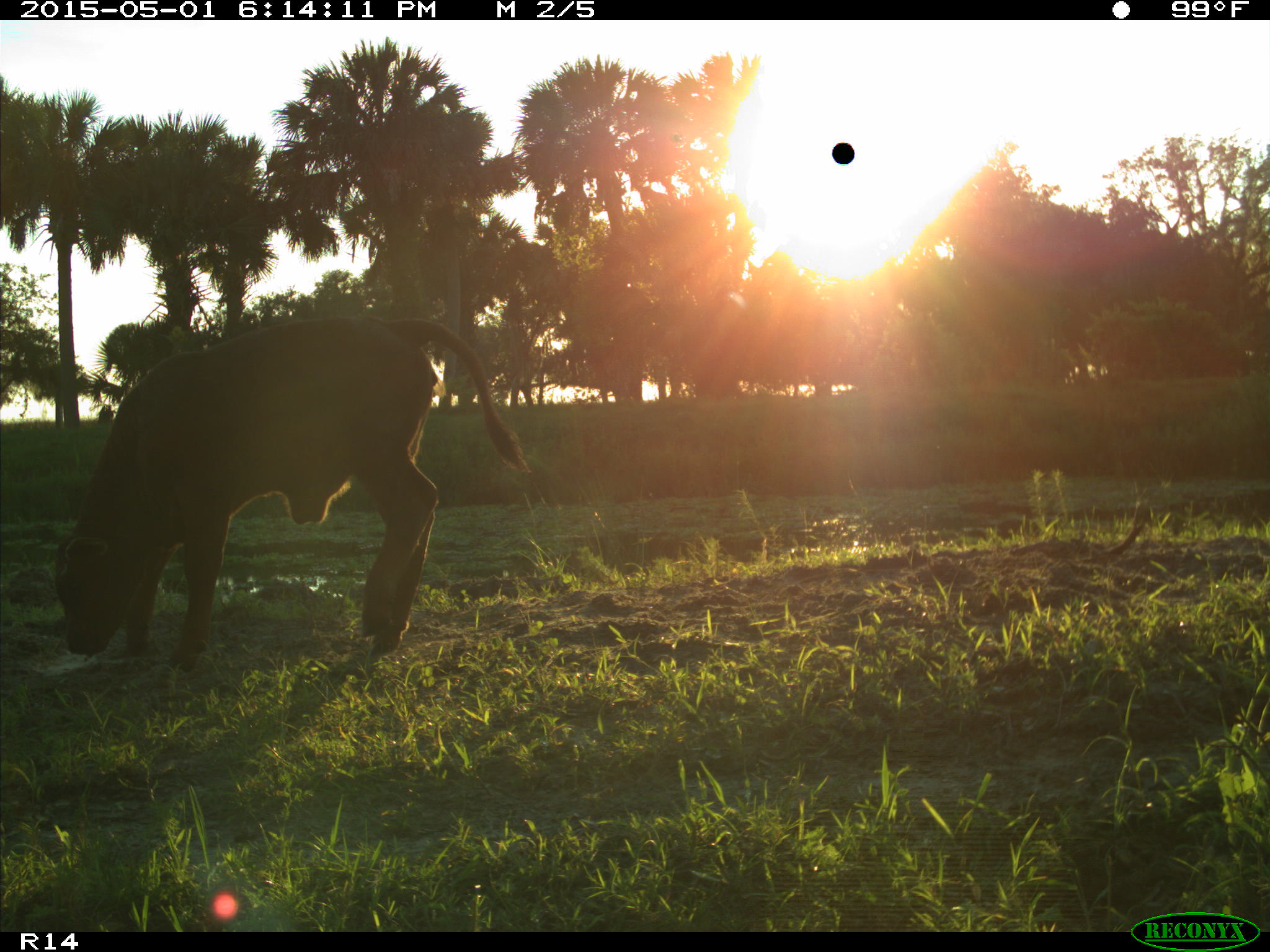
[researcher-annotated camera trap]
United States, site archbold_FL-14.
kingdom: Animalia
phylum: Chordata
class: Mammalia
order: Artiodactyla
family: Bovidae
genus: Bos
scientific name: Bos taurus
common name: domestic cow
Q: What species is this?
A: Bos taurus (domestic cow).